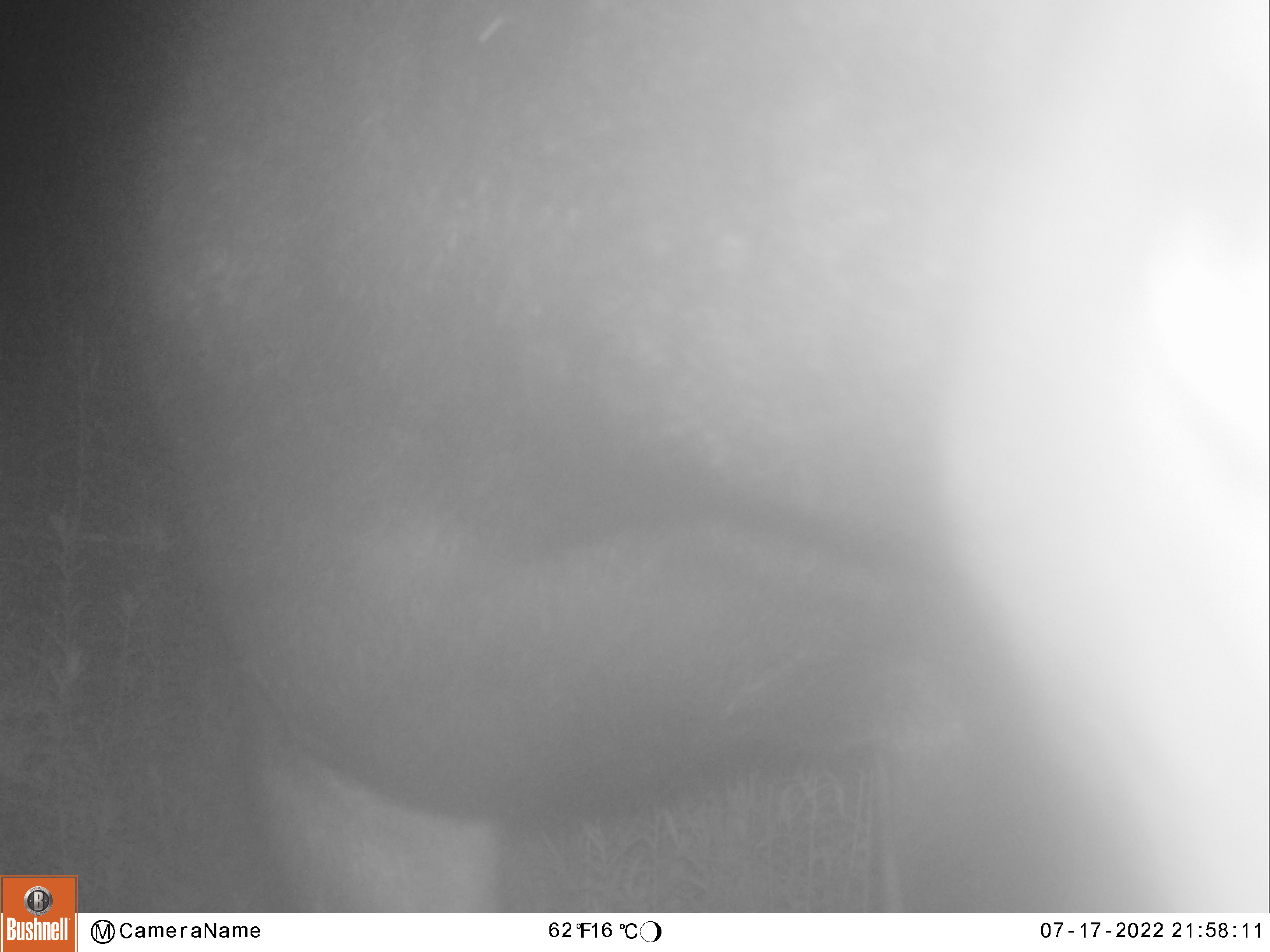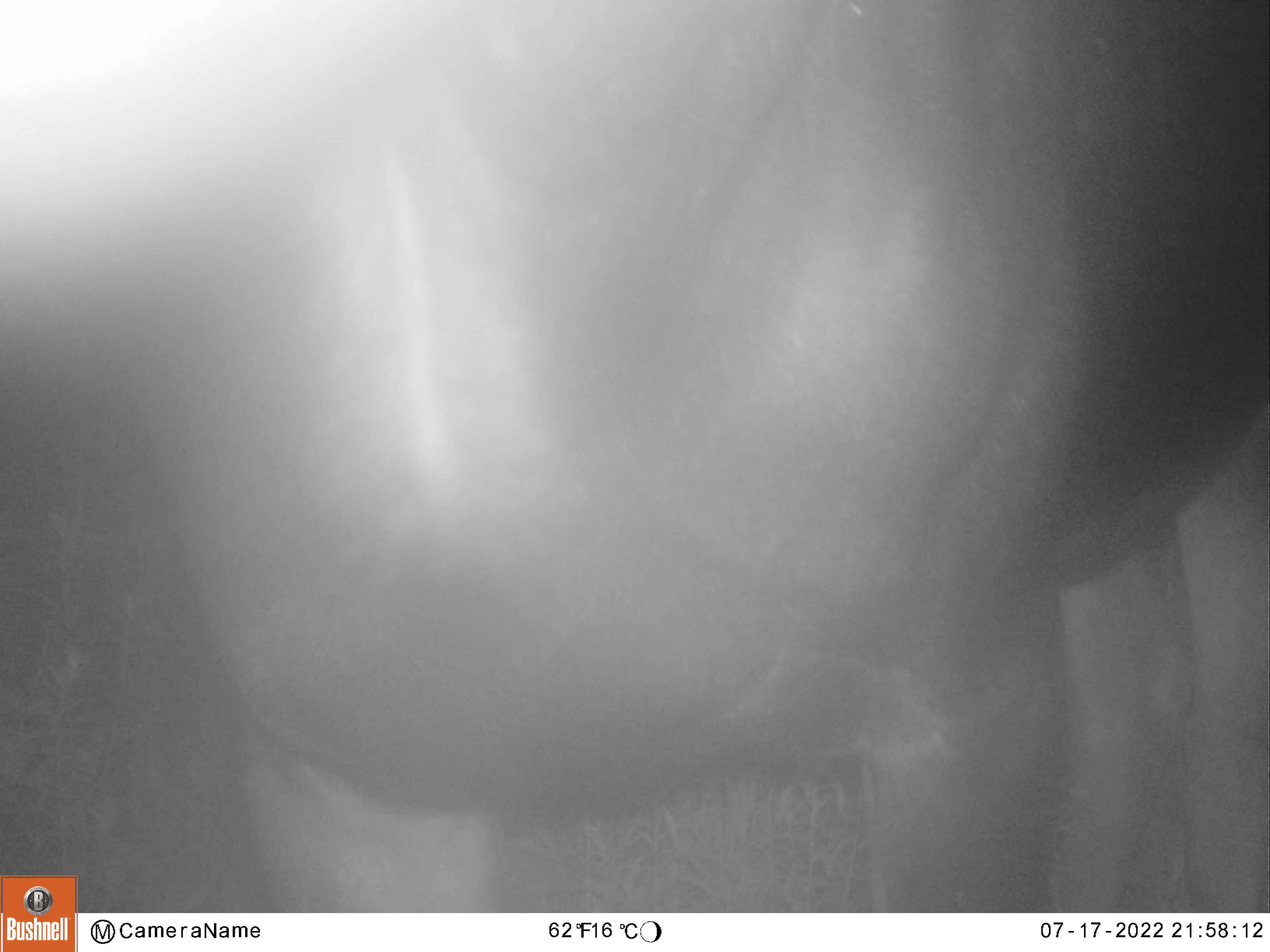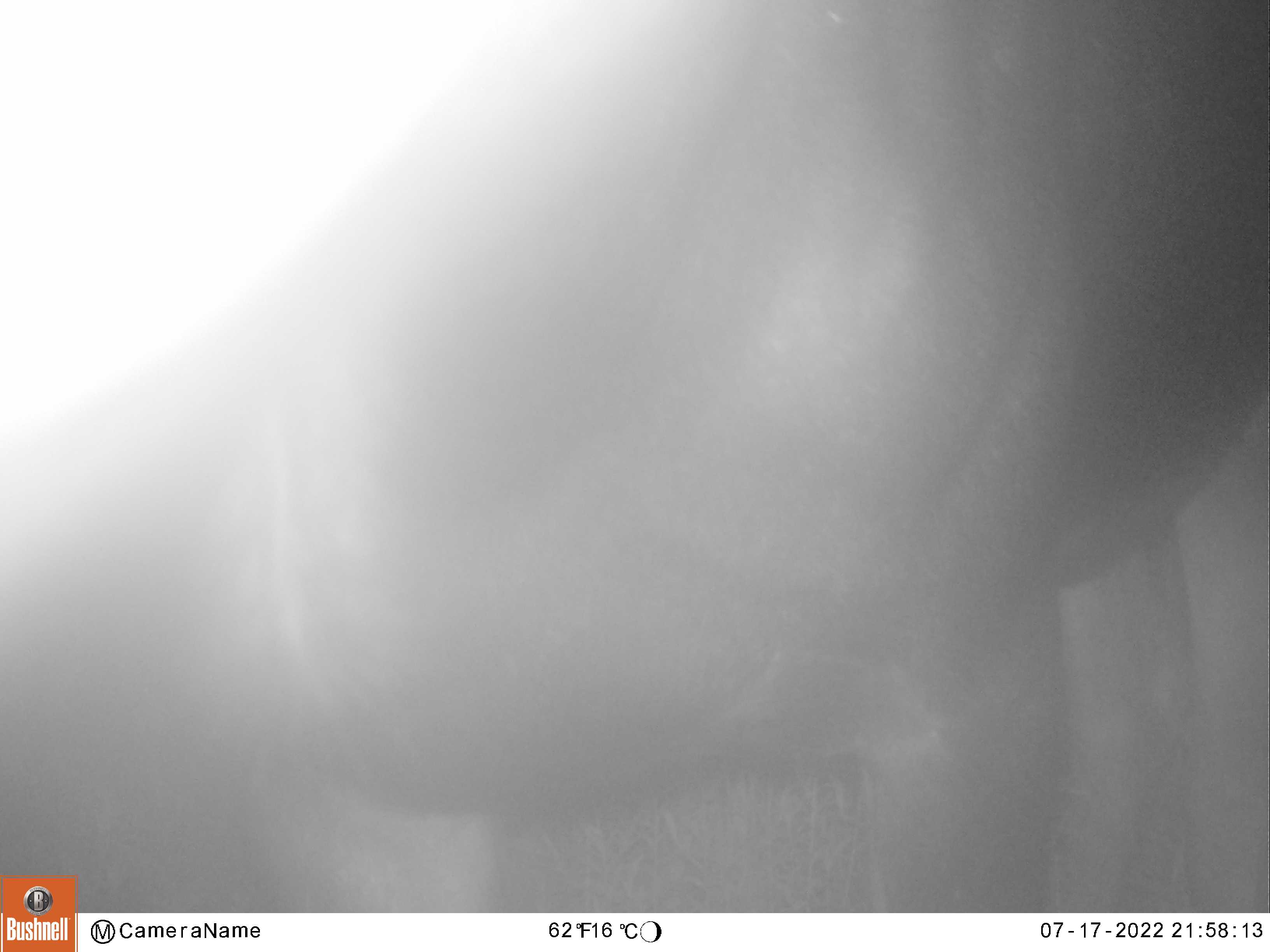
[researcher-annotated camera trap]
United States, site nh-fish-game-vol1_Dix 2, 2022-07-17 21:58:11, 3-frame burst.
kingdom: Animalia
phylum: Chordata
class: Mammalia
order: Artiodactyla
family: Cervidae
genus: Alces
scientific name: Alces alces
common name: moose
Moose (Alces alces).